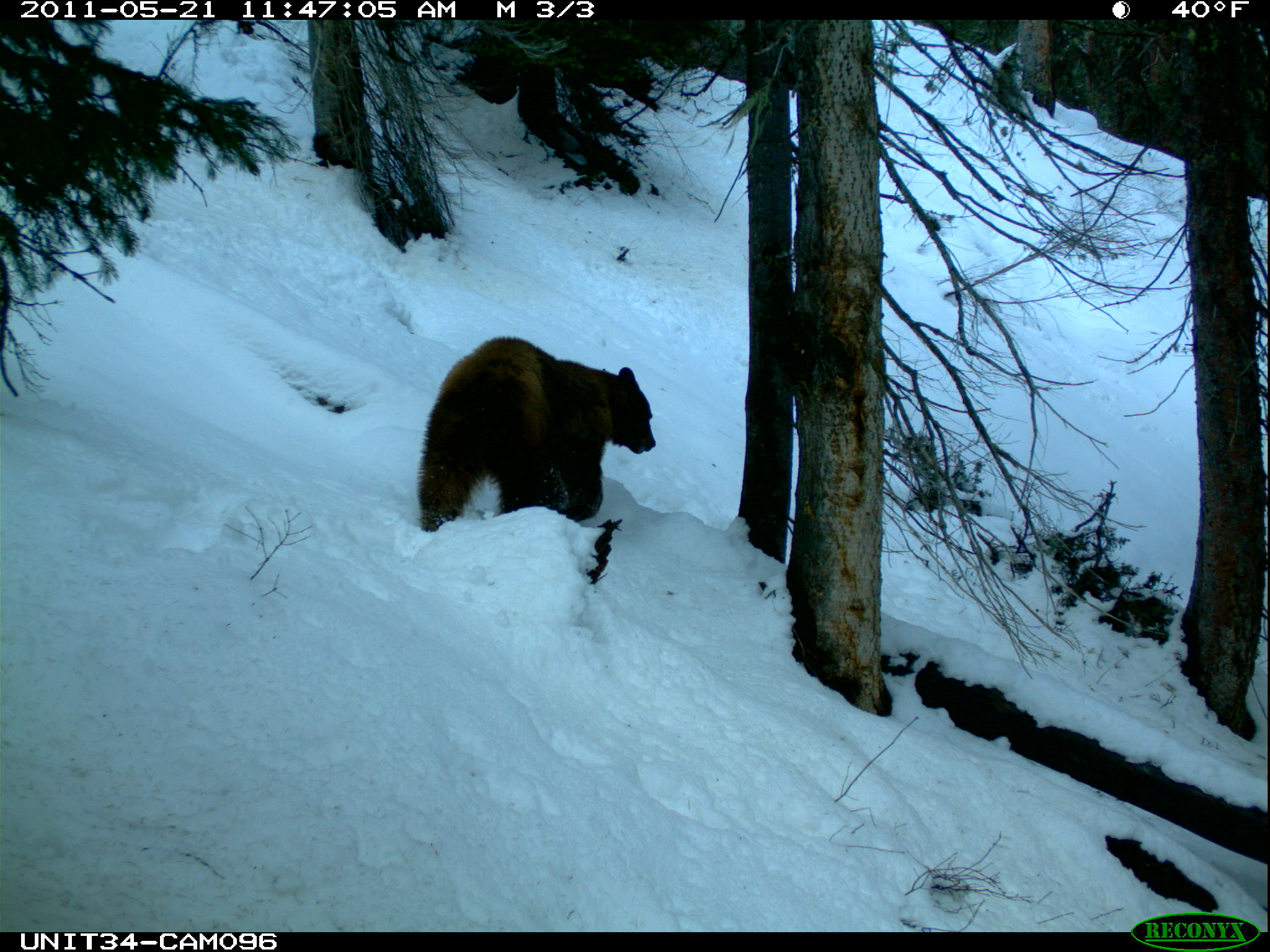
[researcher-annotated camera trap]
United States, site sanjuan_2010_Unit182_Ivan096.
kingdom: Animalia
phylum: Chordata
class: Mammalia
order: Carnivora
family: Ursidae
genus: Ursus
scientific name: Ursus americanus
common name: american black bear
Ursus americanus (american black bear).